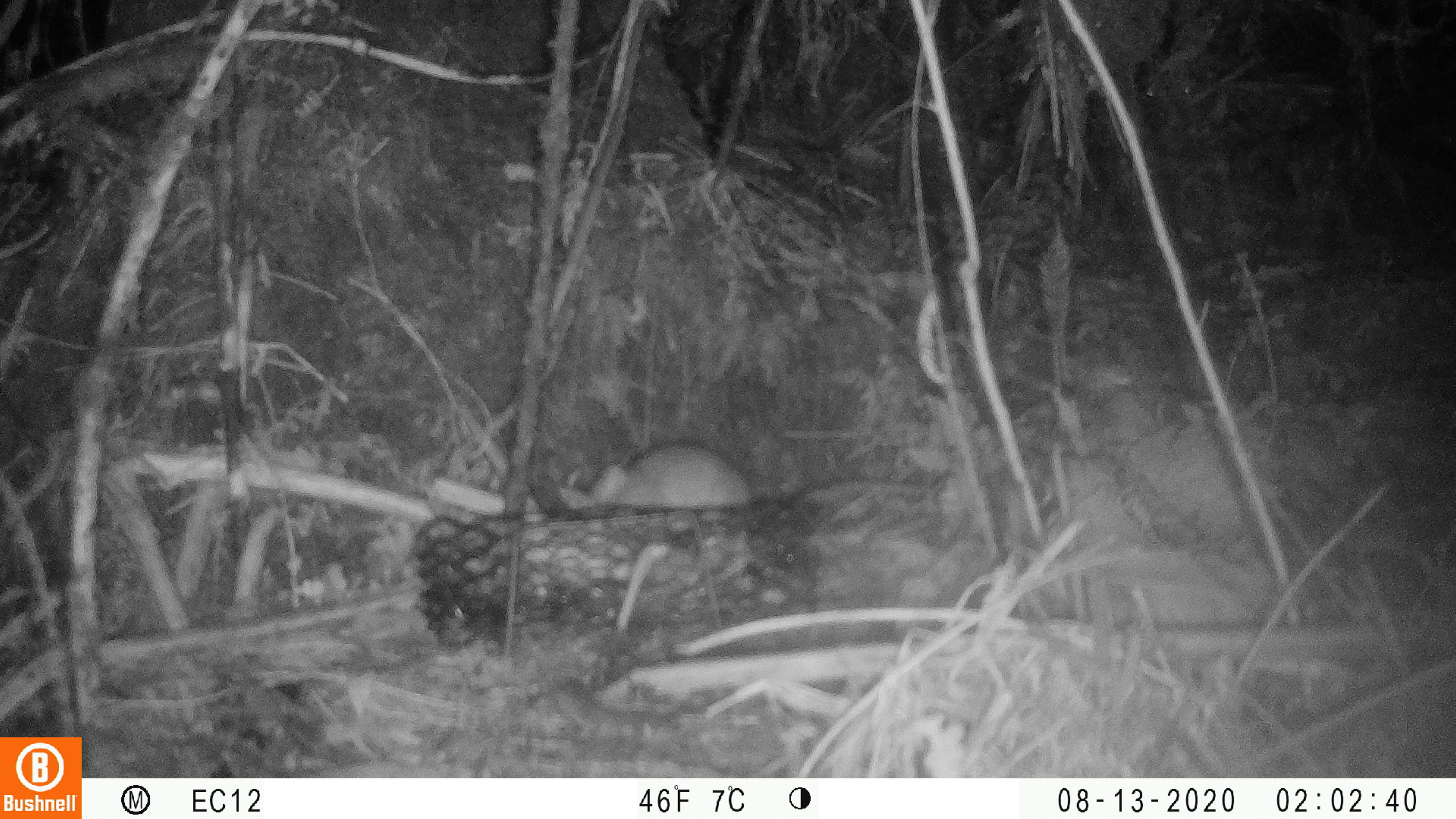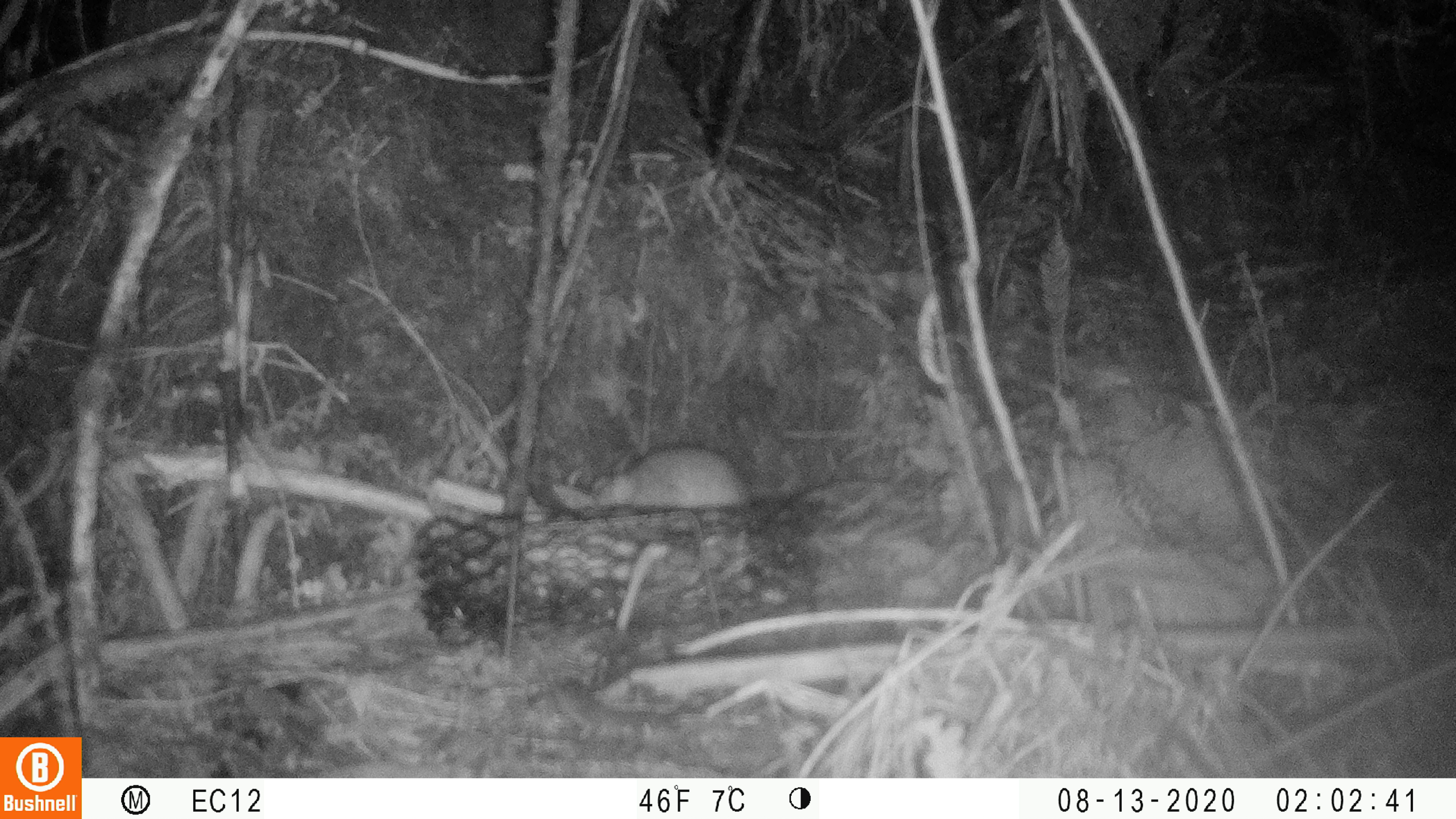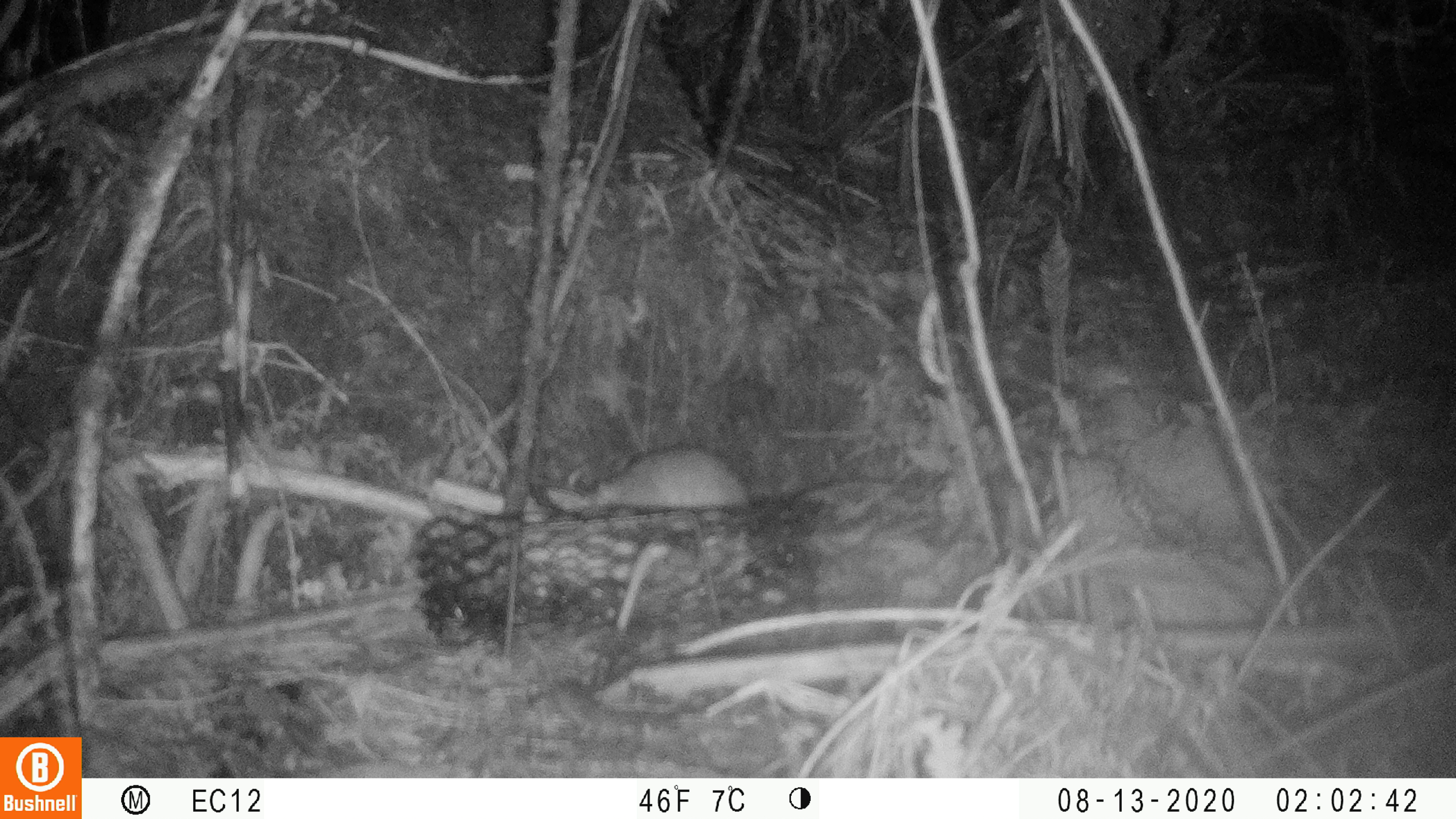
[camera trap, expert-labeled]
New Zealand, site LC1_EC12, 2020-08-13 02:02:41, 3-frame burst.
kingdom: Animalia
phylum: Chordata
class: Mammalia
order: Rodentia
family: Muridae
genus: Rattus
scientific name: Rattus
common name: rat